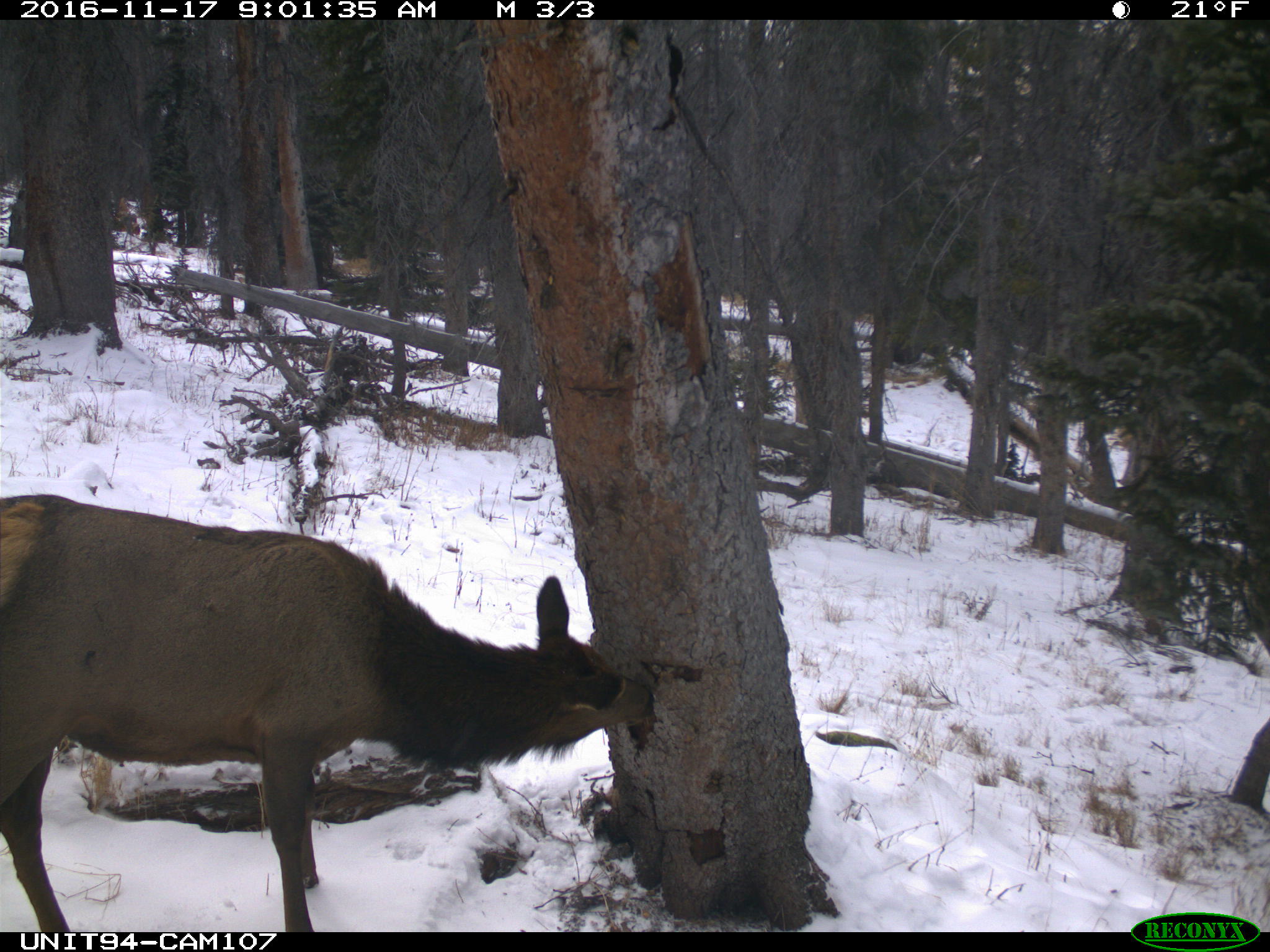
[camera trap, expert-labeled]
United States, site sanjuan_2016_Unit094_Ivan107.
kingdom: Animalia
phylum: Chordata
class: Mammalia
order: Artiodactyla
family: Cervidae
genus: Cervus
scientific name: Cervus elaphus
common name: red deer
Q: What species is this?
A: Cervus elaphus (red deer).